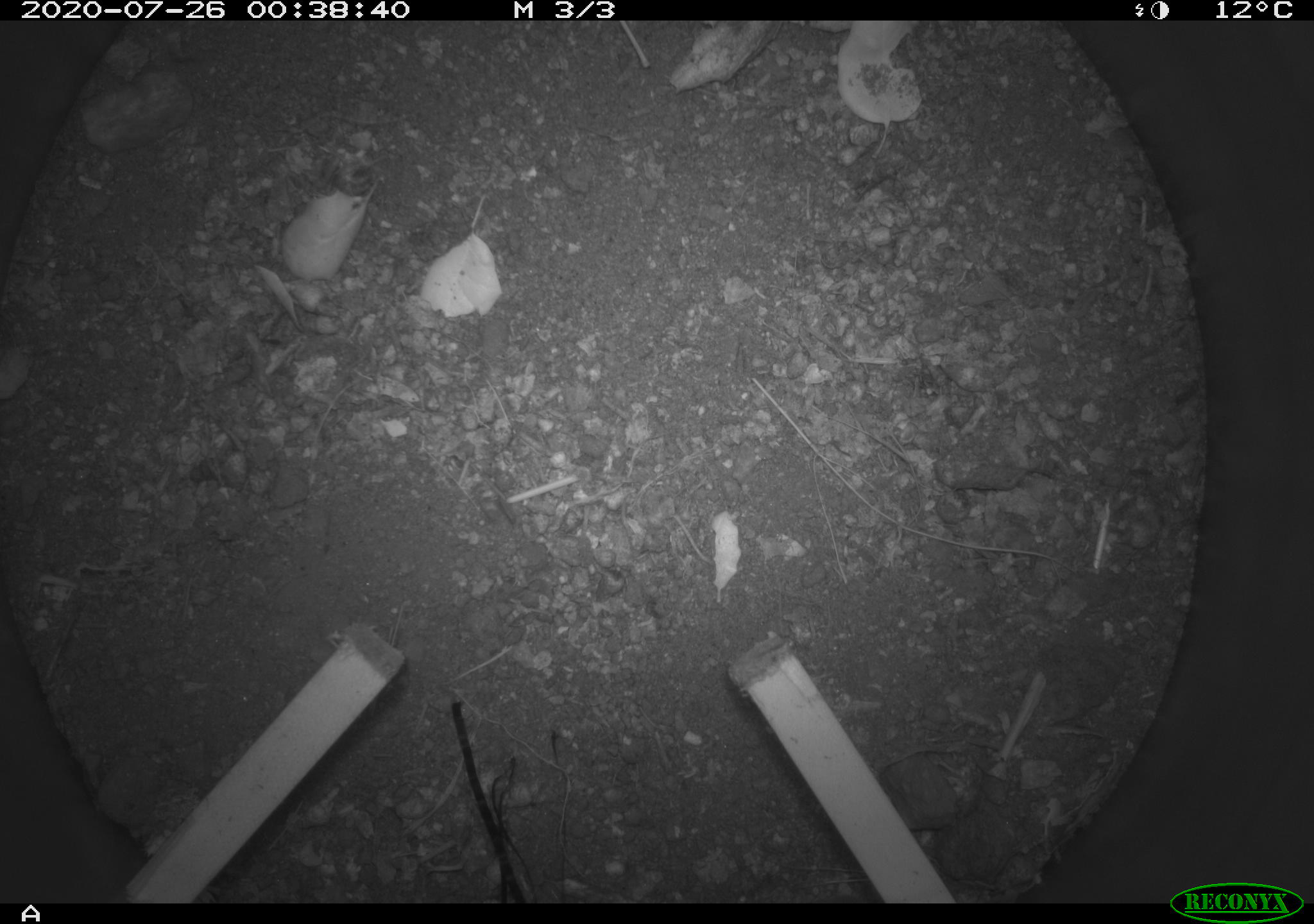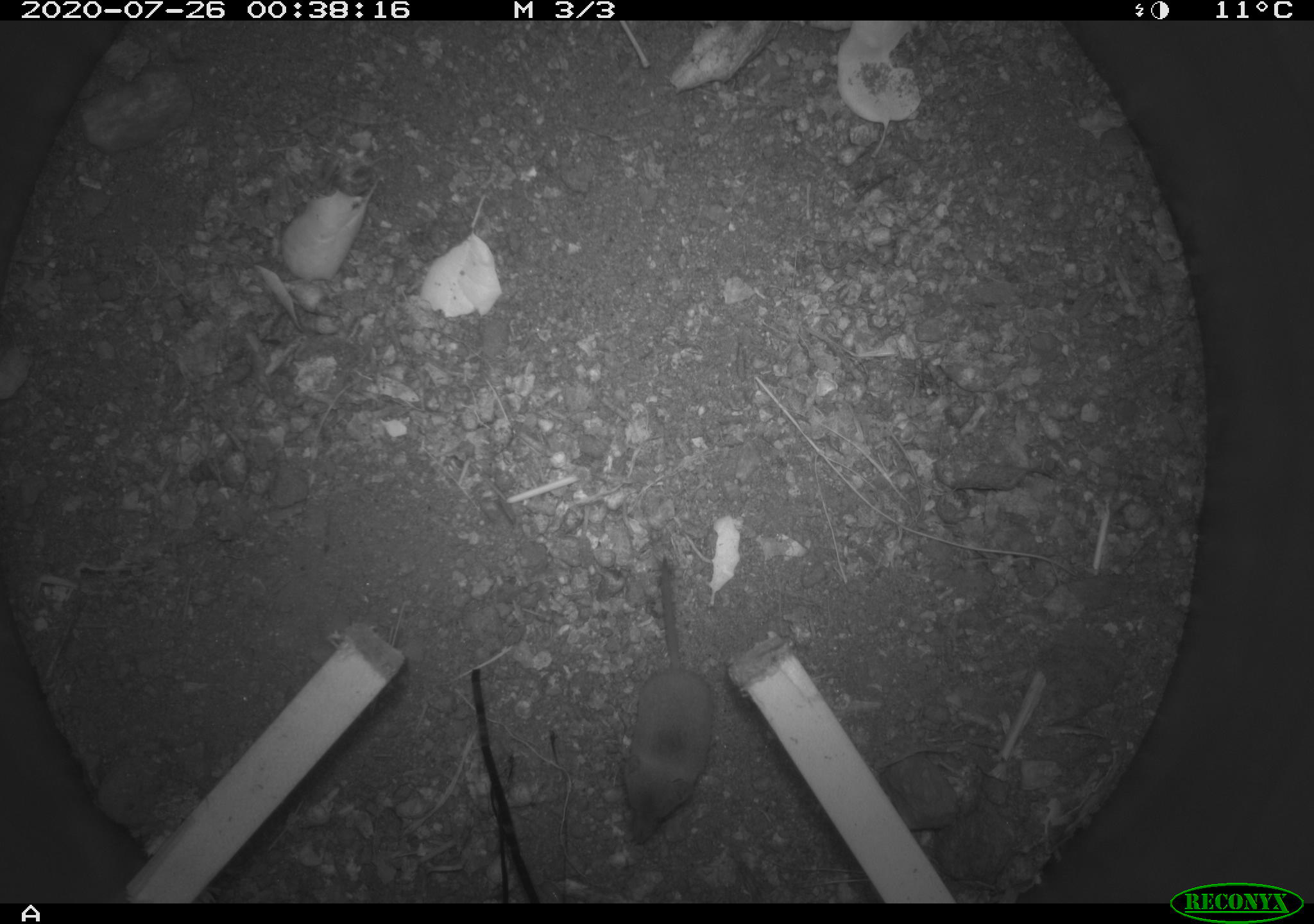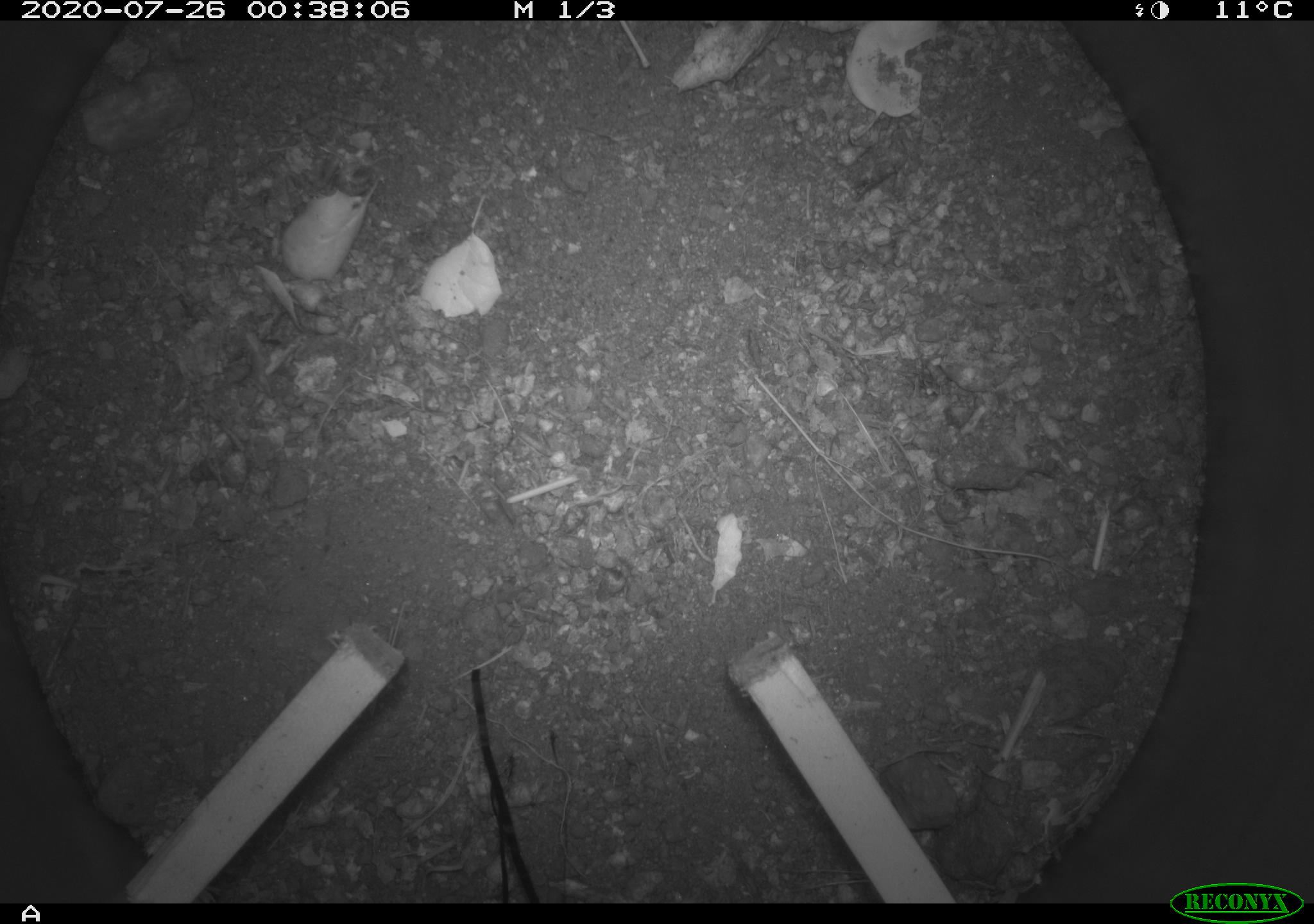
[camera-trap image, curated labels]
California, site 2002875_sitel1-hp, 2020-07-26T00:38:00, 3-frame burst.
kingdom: Animalia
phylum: Chordata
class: Mammalia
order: Eulipotyphla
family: Soricidae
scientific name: Soricidae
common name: shrews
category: soricidae family